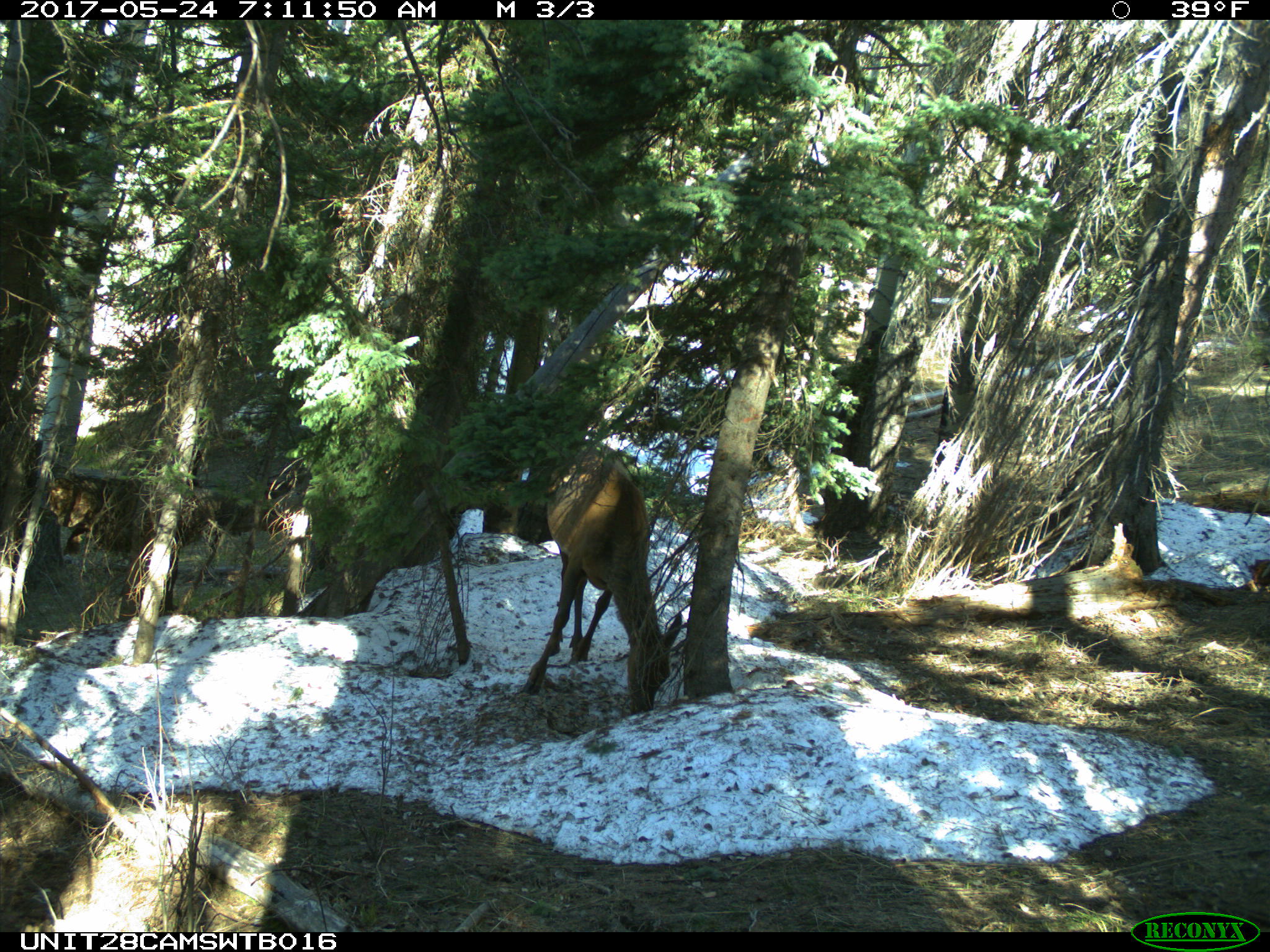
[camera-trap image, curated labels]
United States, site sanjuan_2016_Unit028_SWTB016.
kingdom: Animalia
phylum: Chordata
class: Mammalia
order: Artiodactyla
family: Cervidae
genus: Cervus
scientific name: Cervus elaphus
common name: red deer